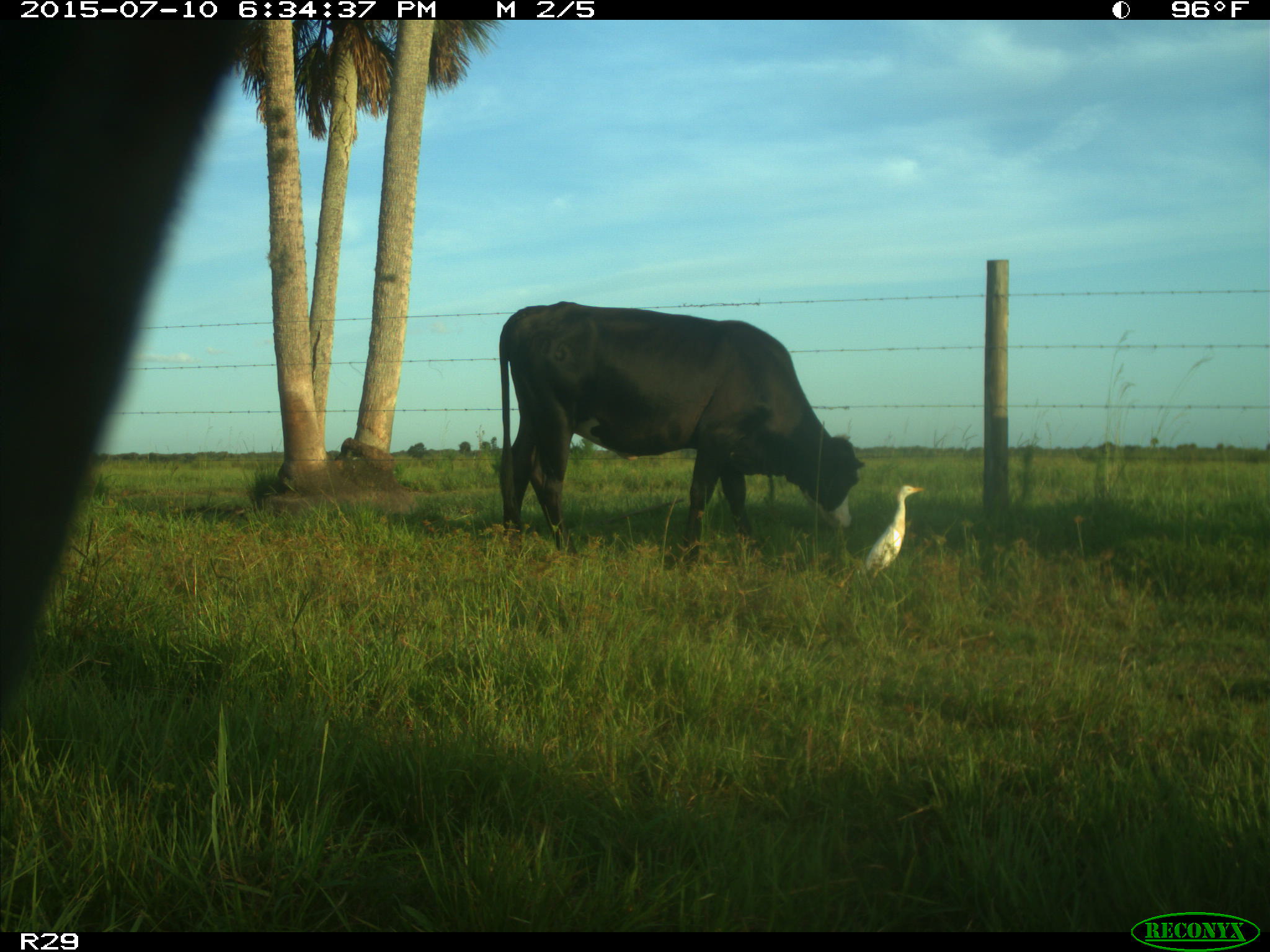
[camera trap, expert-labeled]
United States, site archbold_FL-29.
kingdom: Animalia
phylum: Chordata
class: Mammalia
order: Artiodactyla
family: Bovidae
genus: Bos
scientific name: Bos taurus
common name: domestic cow